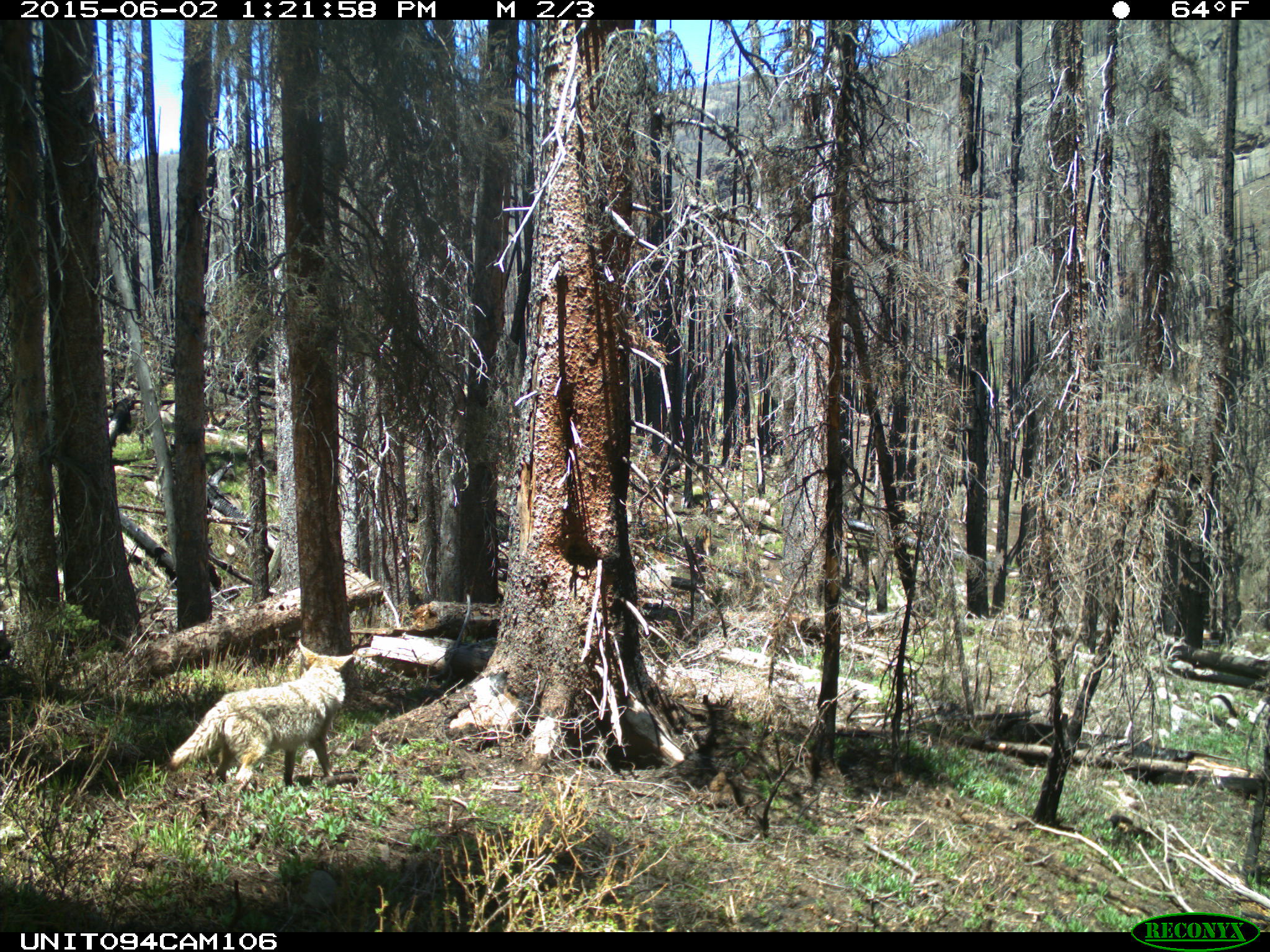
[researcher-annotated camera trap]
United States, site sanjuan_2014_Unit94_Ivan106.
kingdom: Animalia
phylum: Chordata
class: Mammalia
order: Carnivora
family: Canidae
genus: Canis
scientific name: Canis latrans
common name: coyote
Canis latrans (coyote).